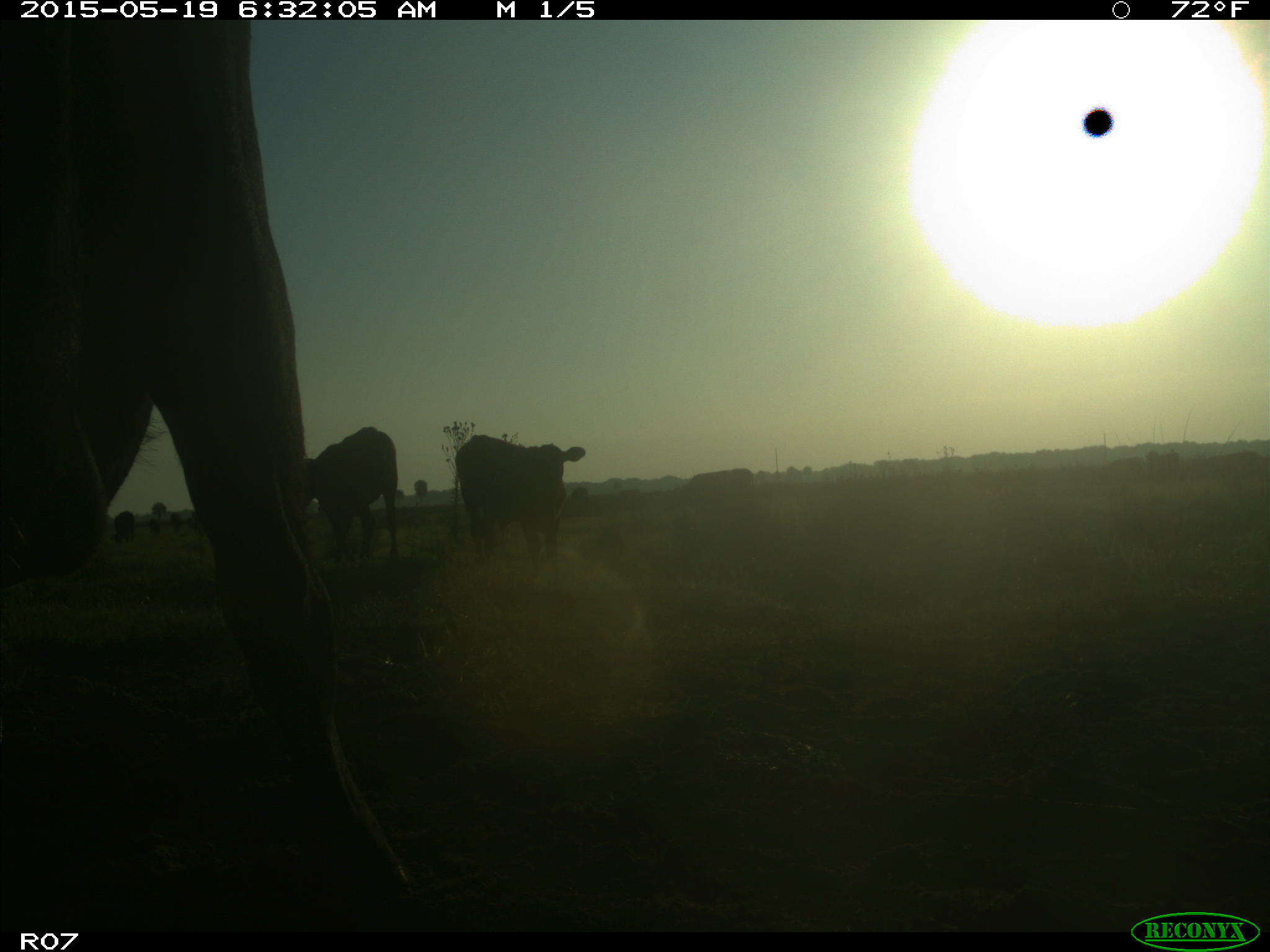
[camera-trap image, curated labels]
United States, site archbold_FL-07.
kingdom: Animalia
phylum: Chordata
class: Mammalia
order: Artiodactyla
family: Bovidae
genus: Bos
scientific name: Bos taurus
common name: domestic cow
Bos taurus (domestic cow).